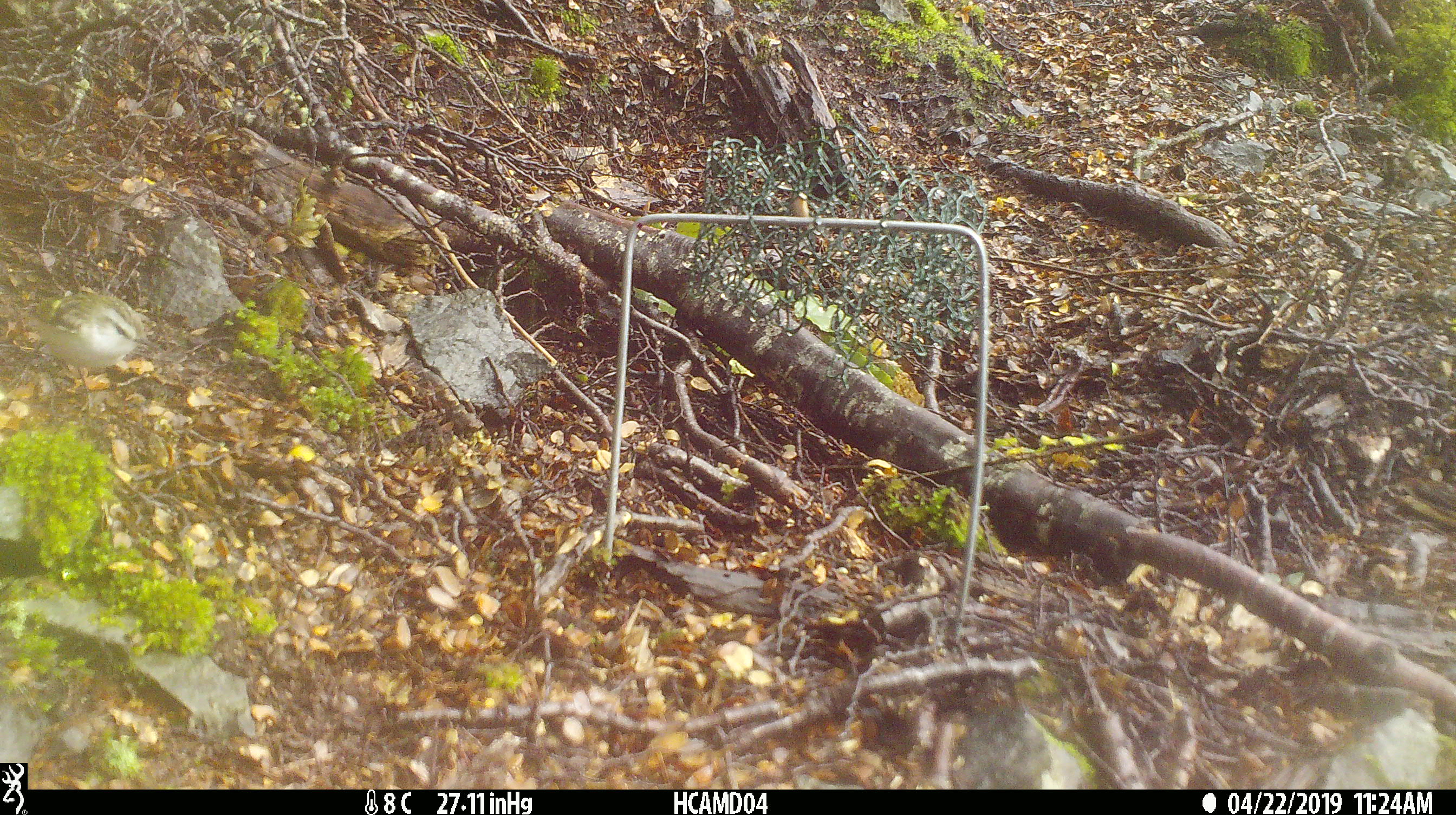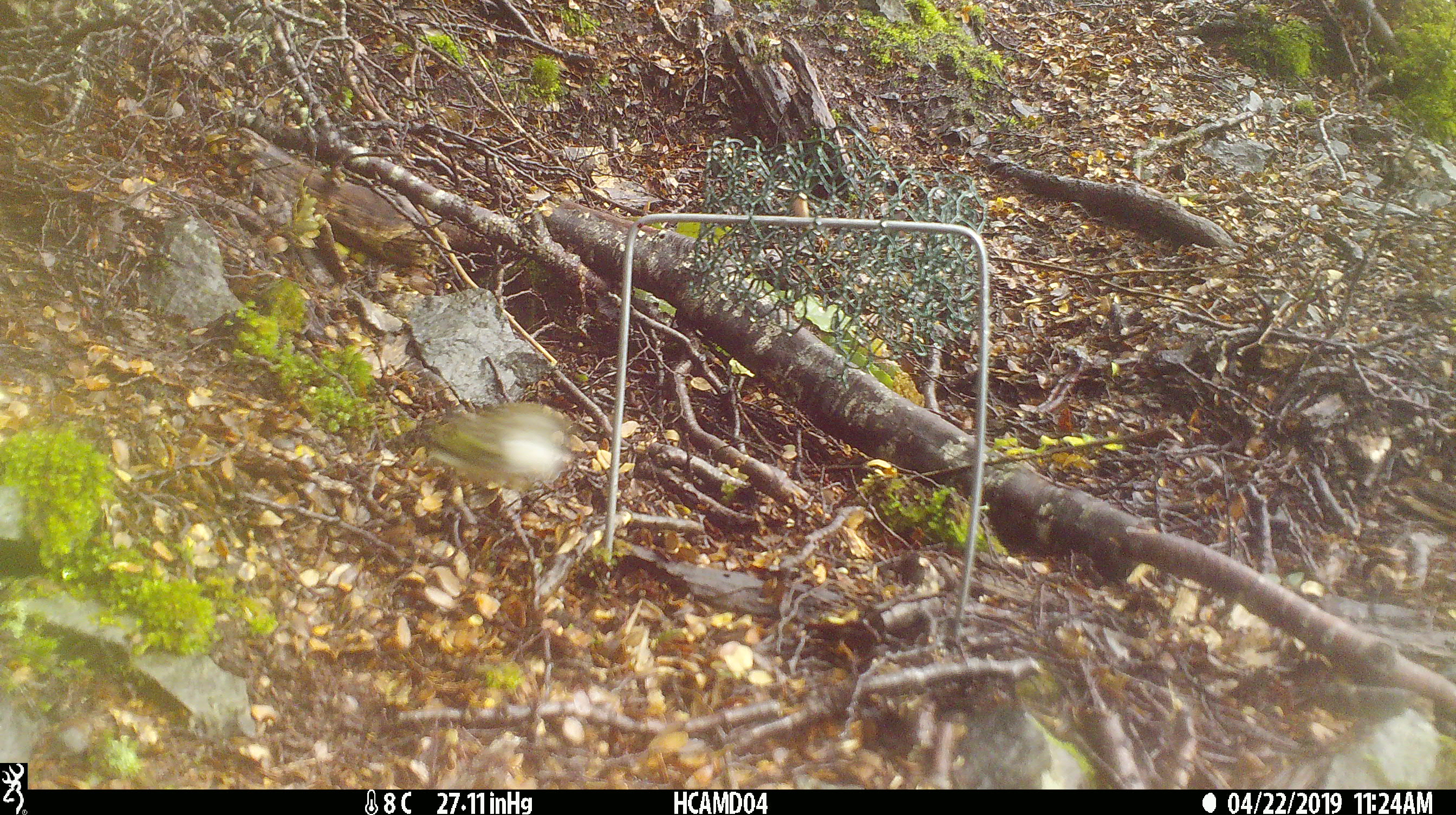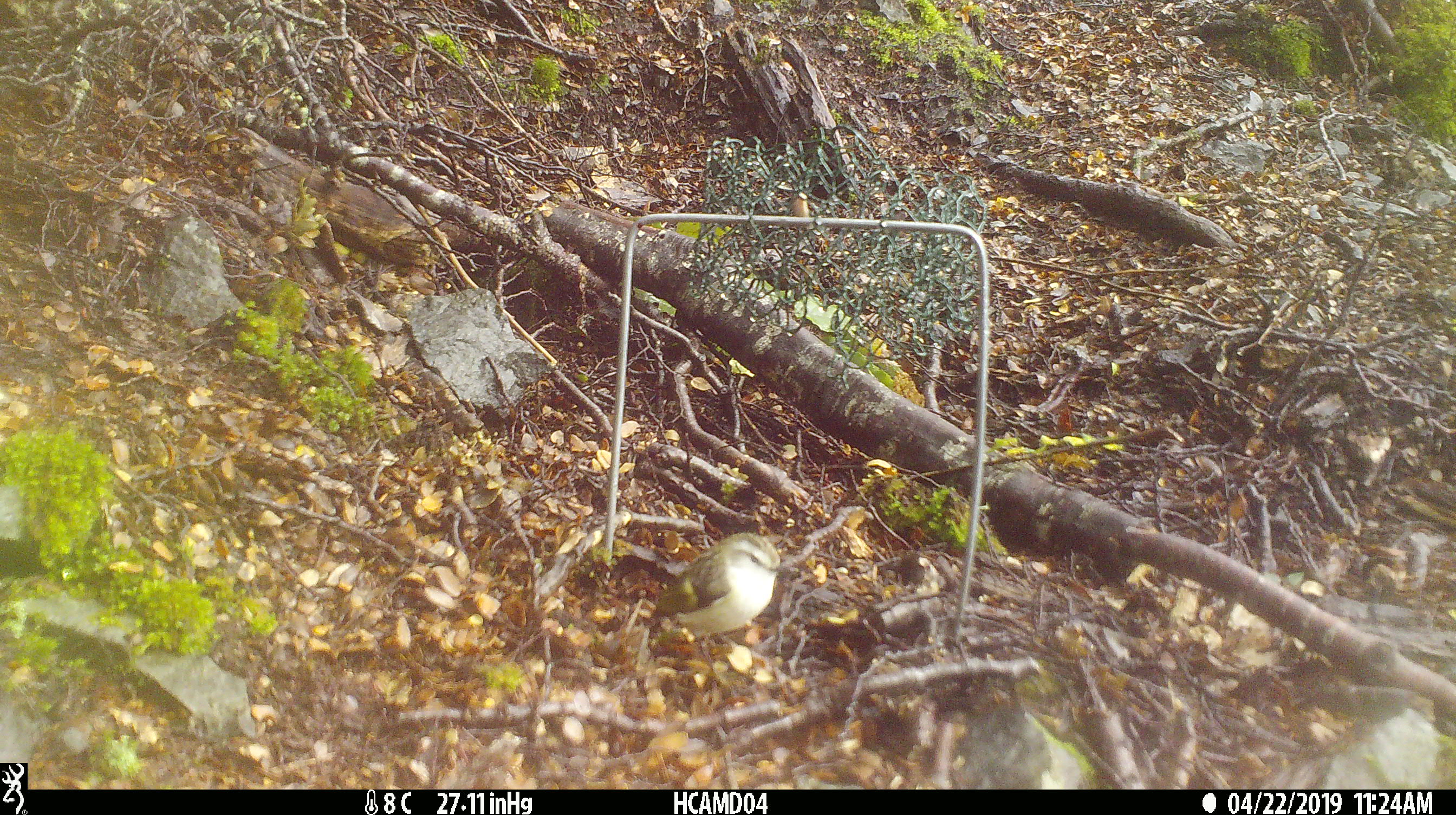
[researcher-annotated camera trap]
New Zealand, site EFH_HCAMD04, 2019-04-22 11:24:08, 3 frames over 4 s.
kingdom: Animalia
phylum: Chordata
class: Aves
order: Passeriformes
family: Acanthisittidae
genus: Acanthisitta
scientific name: Acanthisitta chloris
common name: rifleman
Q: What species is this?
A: Rifleman (Acanthisitta chloris).